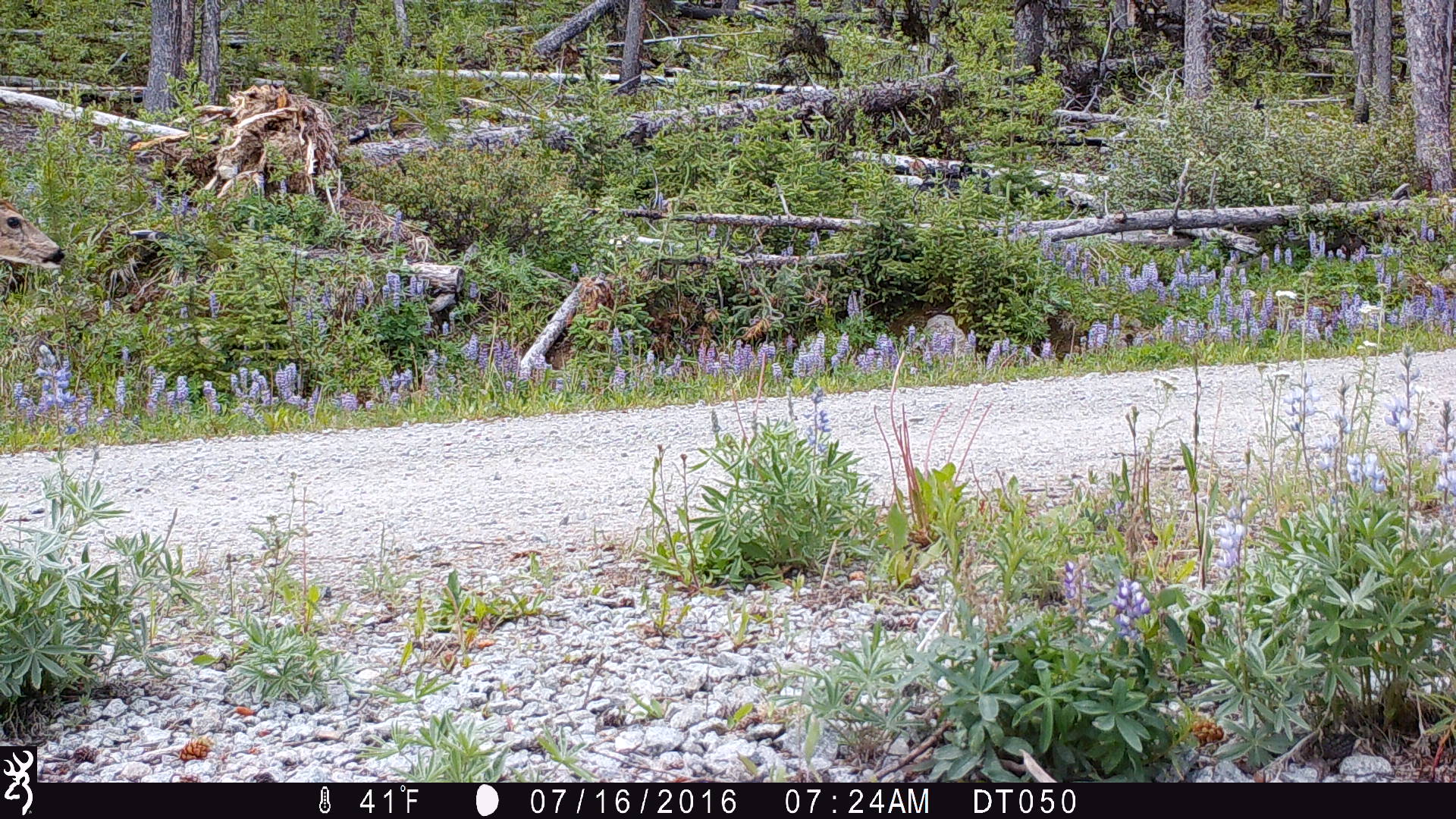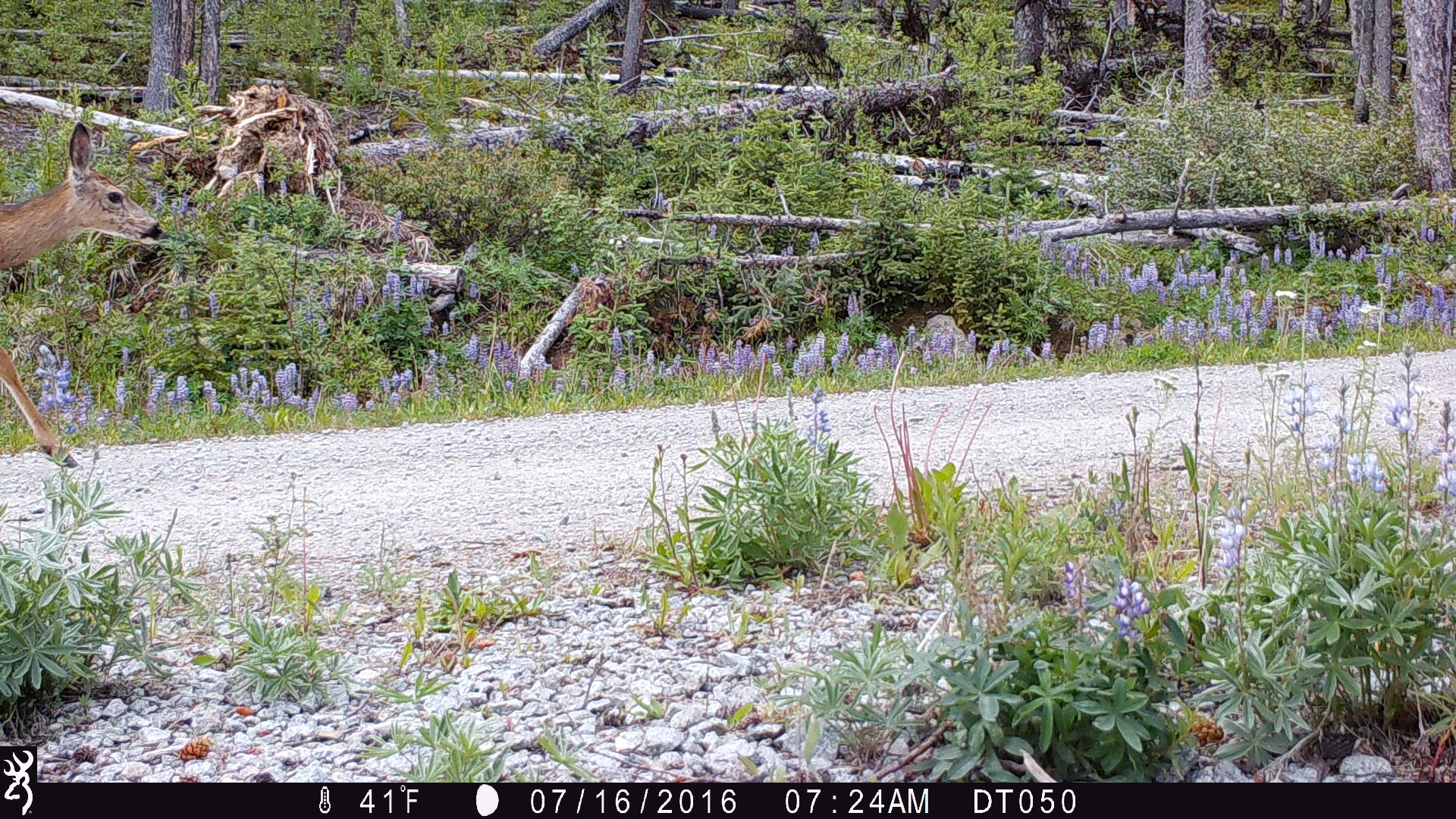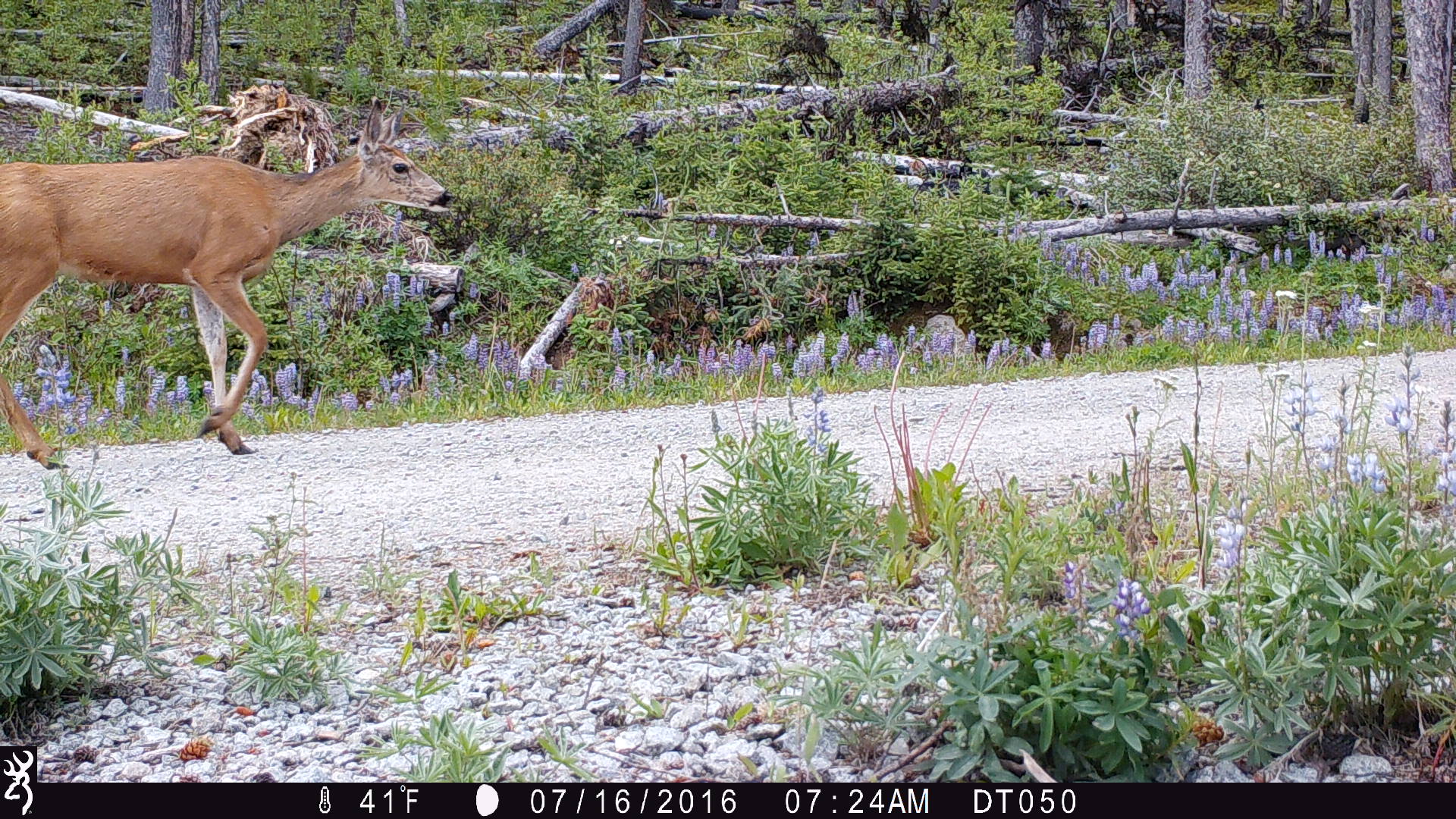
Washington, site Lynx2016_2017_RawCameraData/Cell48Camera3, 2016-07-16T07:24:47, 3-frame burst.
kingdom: Animalia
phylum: Chordata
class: Mammalia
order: Artiodactyla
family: Cervidae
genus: Odocoileus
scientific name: Odocoileus hemionus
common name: mule deer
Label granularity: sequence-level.